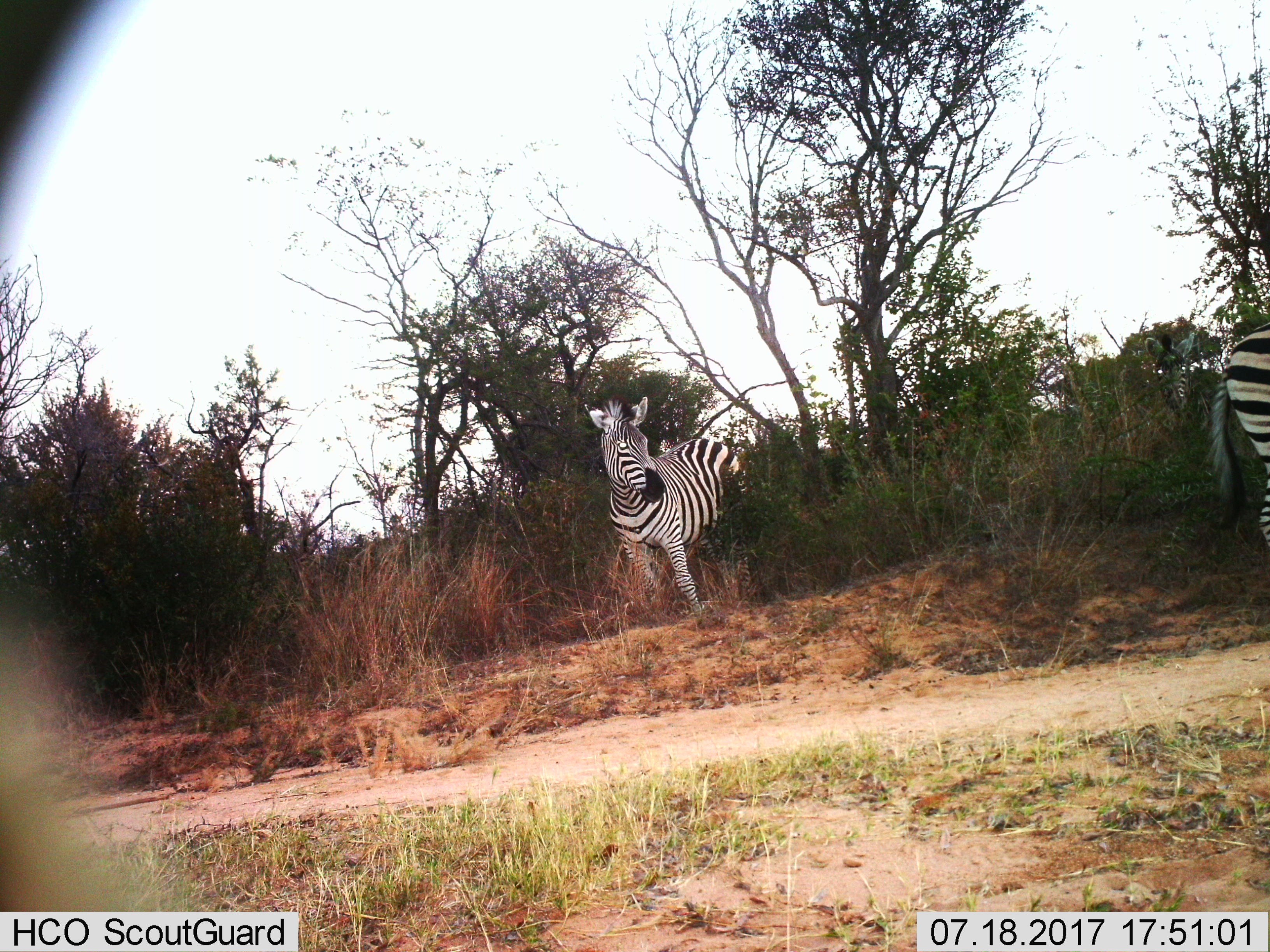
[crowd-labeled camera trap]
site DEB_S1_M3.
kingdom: Animalia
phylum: Chordata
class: Mammalia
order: Perissodactyla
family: Equidae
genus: Equus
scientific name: Equus quagga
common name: plains zebra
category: zebraplains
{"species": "zebraplains (plains zebra) (Equus quagga)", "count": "2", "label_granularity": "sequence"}